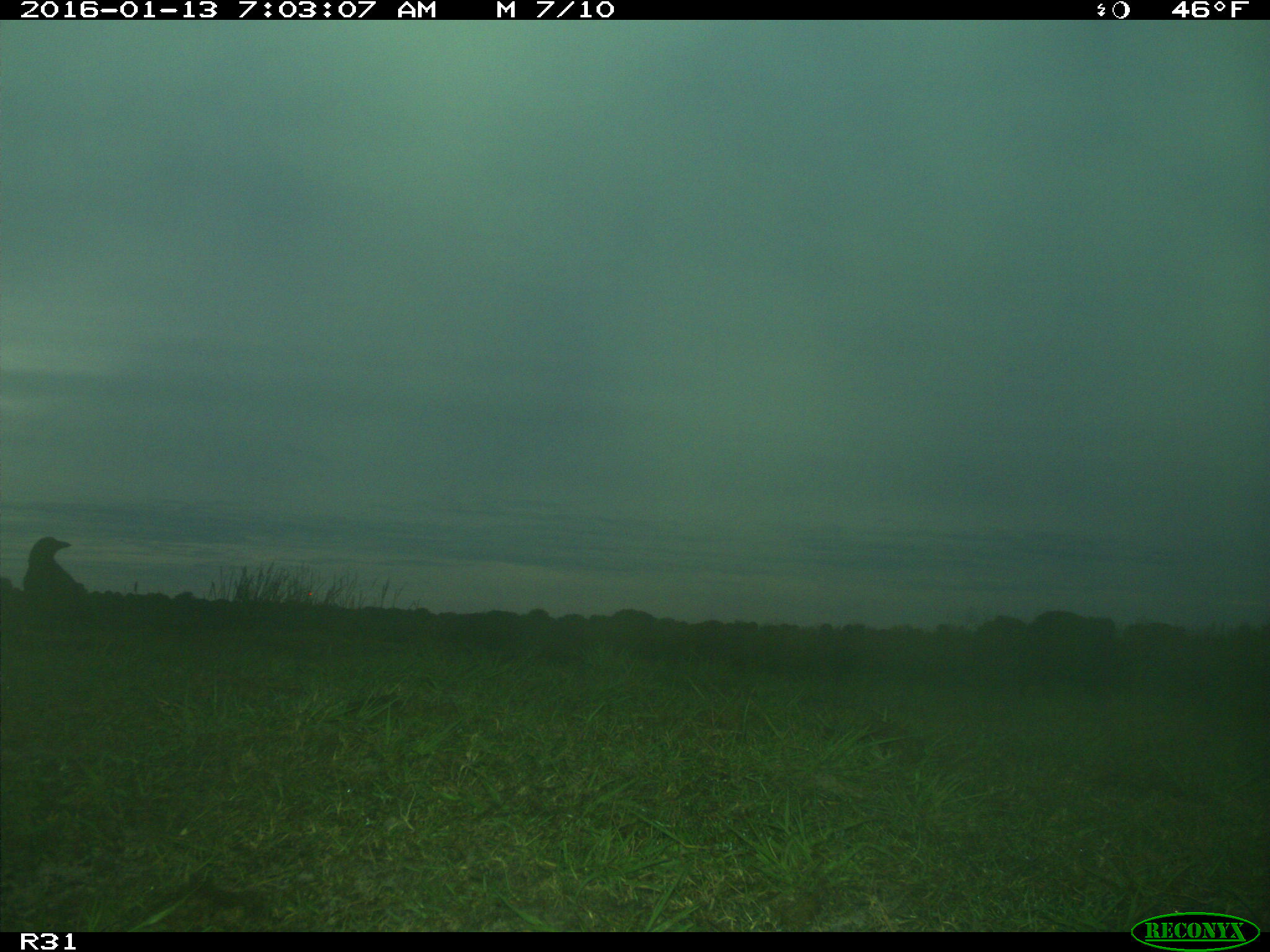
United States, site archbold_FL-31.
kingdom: Animalia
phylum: Chordata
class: Mammalia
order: Artiodactyla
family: Suidae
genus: Sus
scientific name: Sus scrofa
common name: wild boar